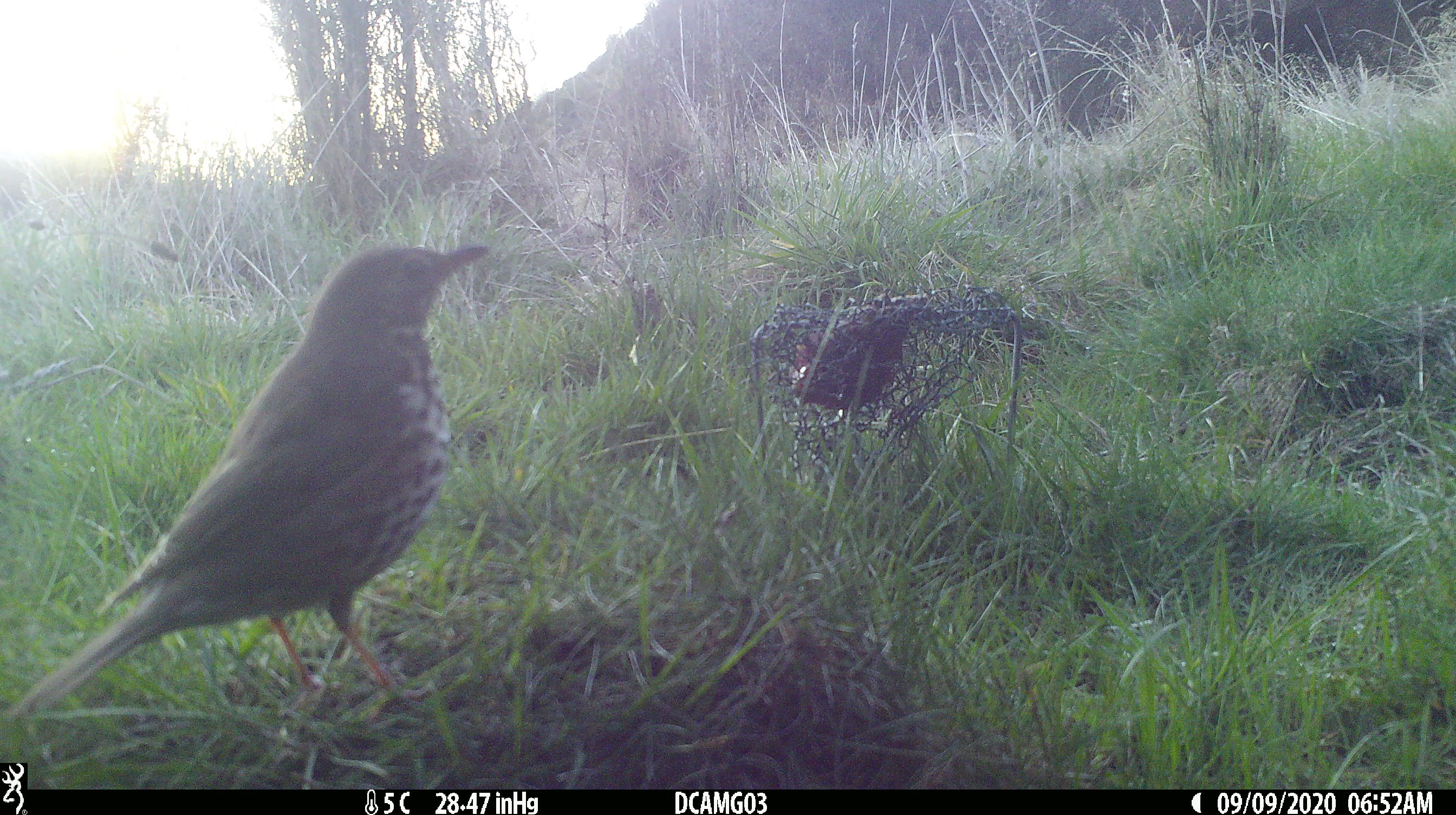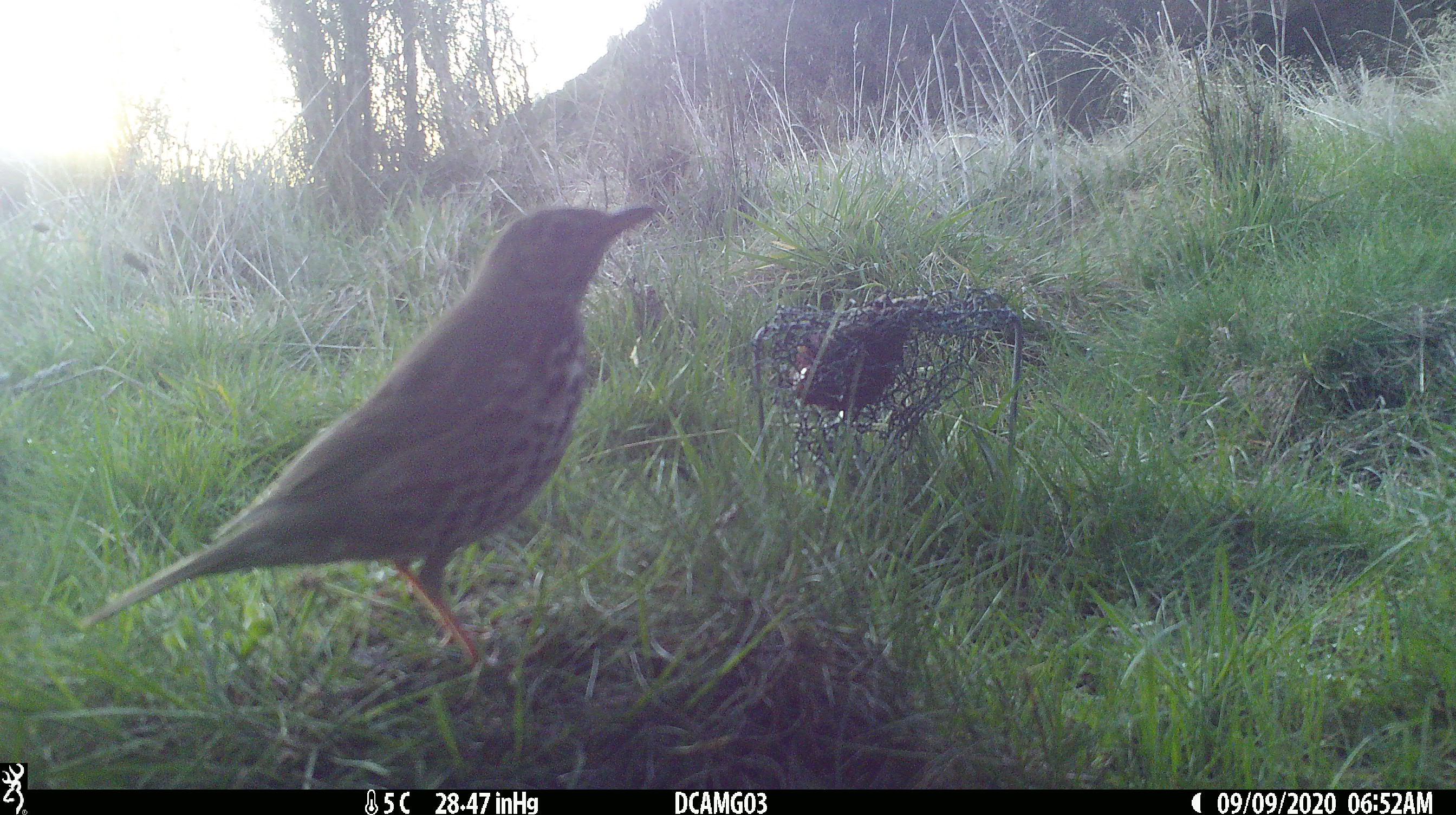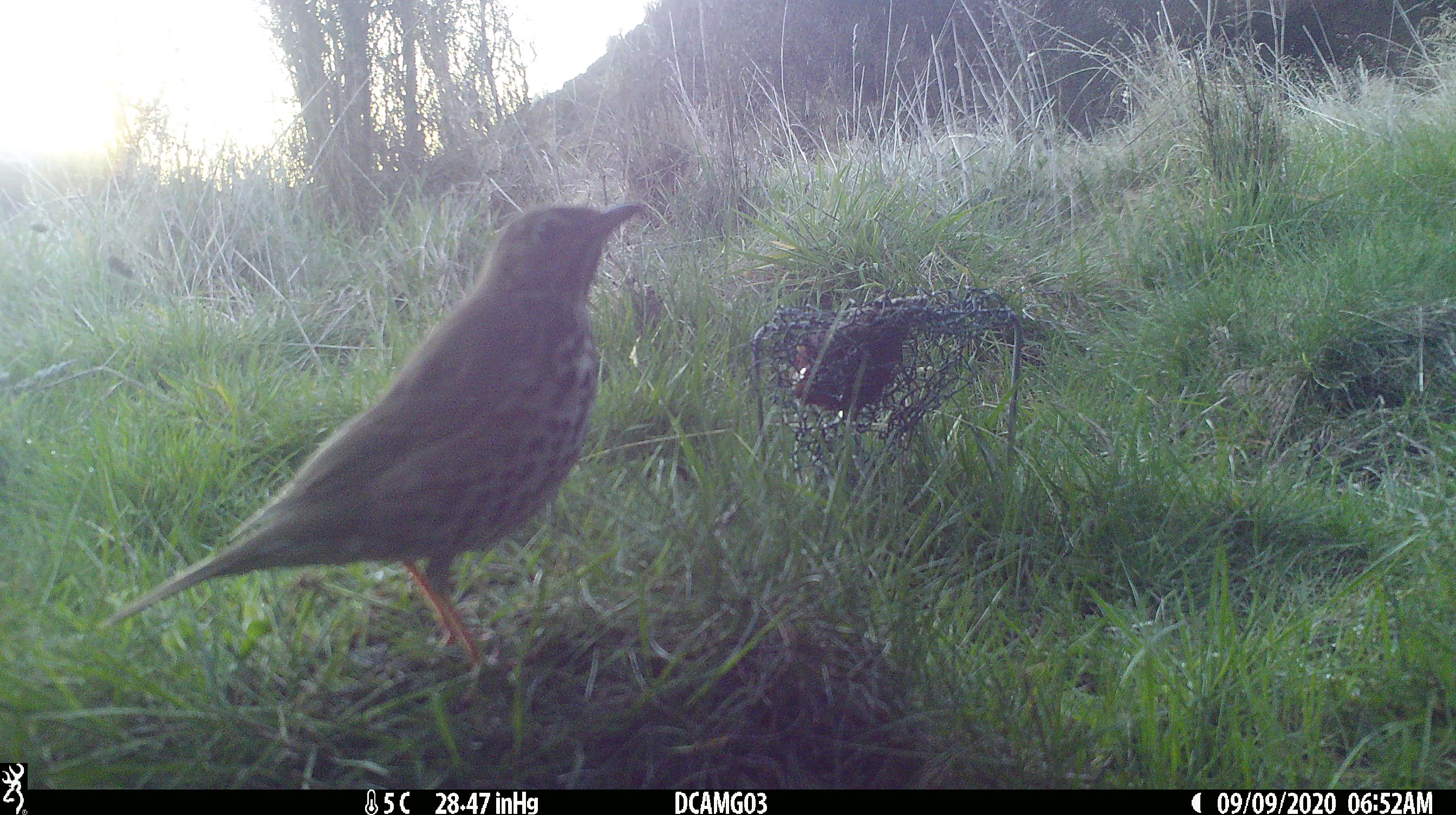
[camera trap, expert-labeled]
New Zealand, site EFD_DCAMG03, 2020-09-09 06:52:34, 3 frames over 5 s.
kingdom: Animalia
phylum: Chordata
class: Aves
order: Passeriformes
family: Turdidae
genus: Turdus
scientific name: Turdus philomelos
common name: song thrush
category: thrush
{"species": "thrush (song thrush) (Turdus philomelos)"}